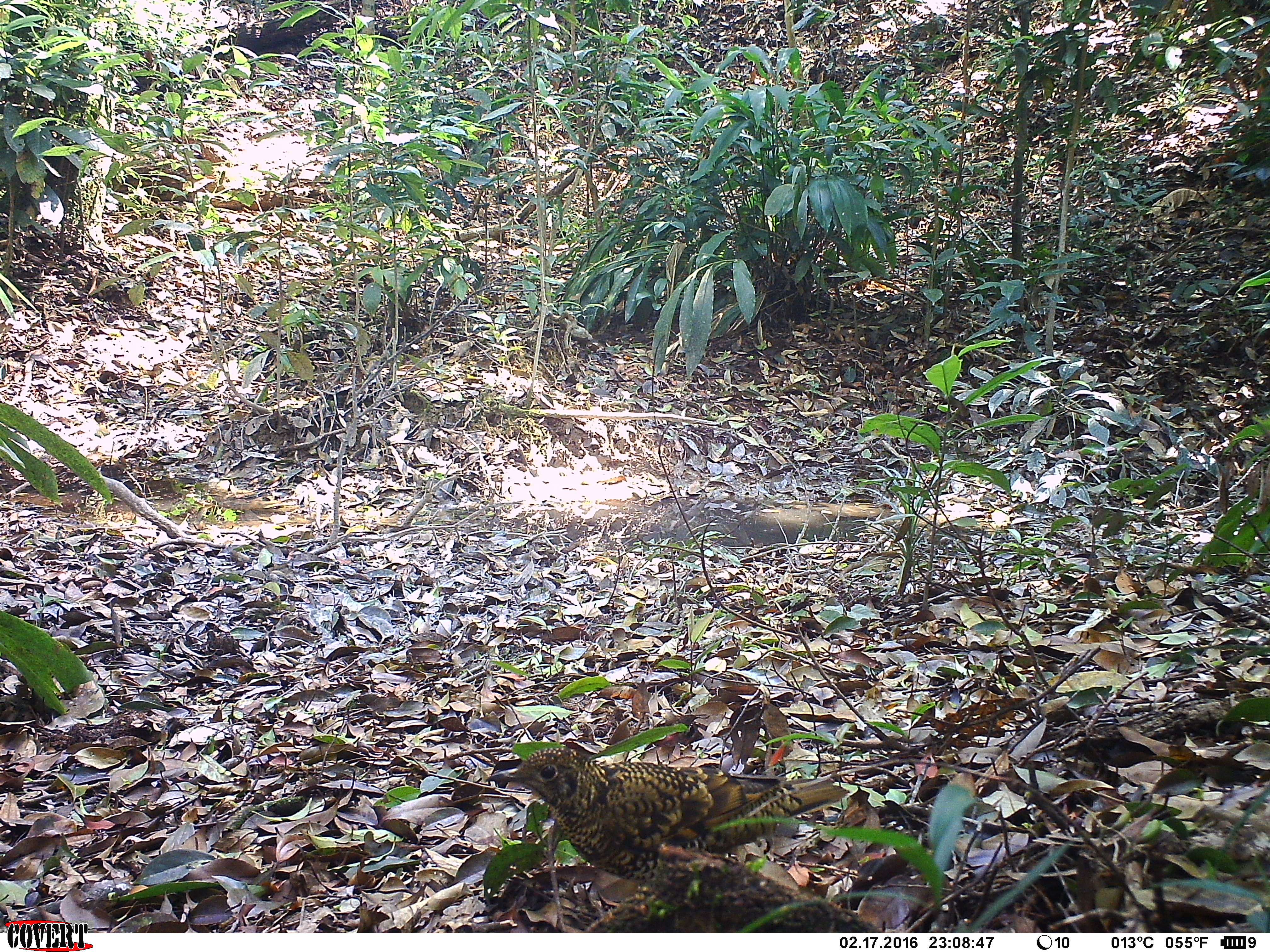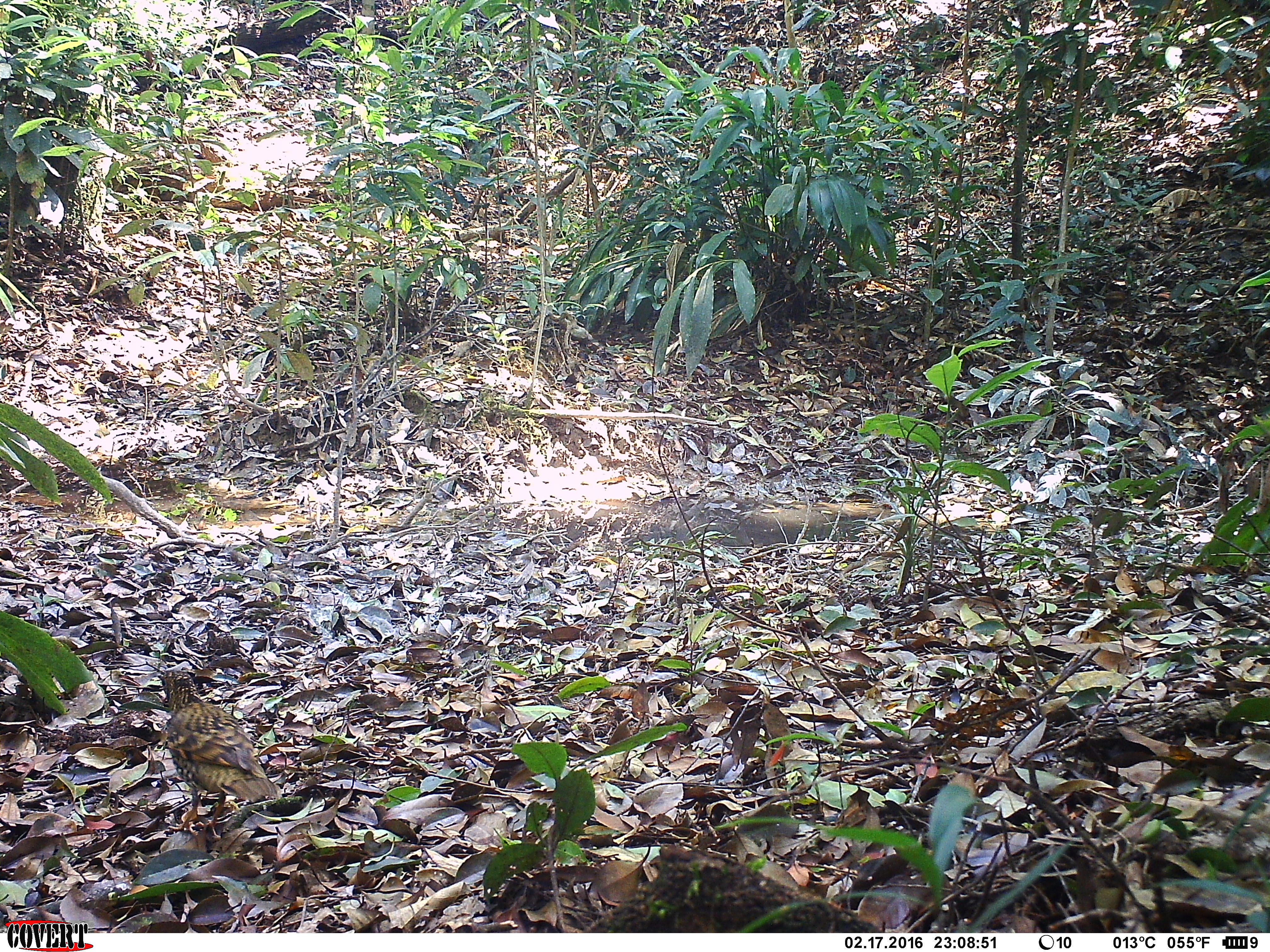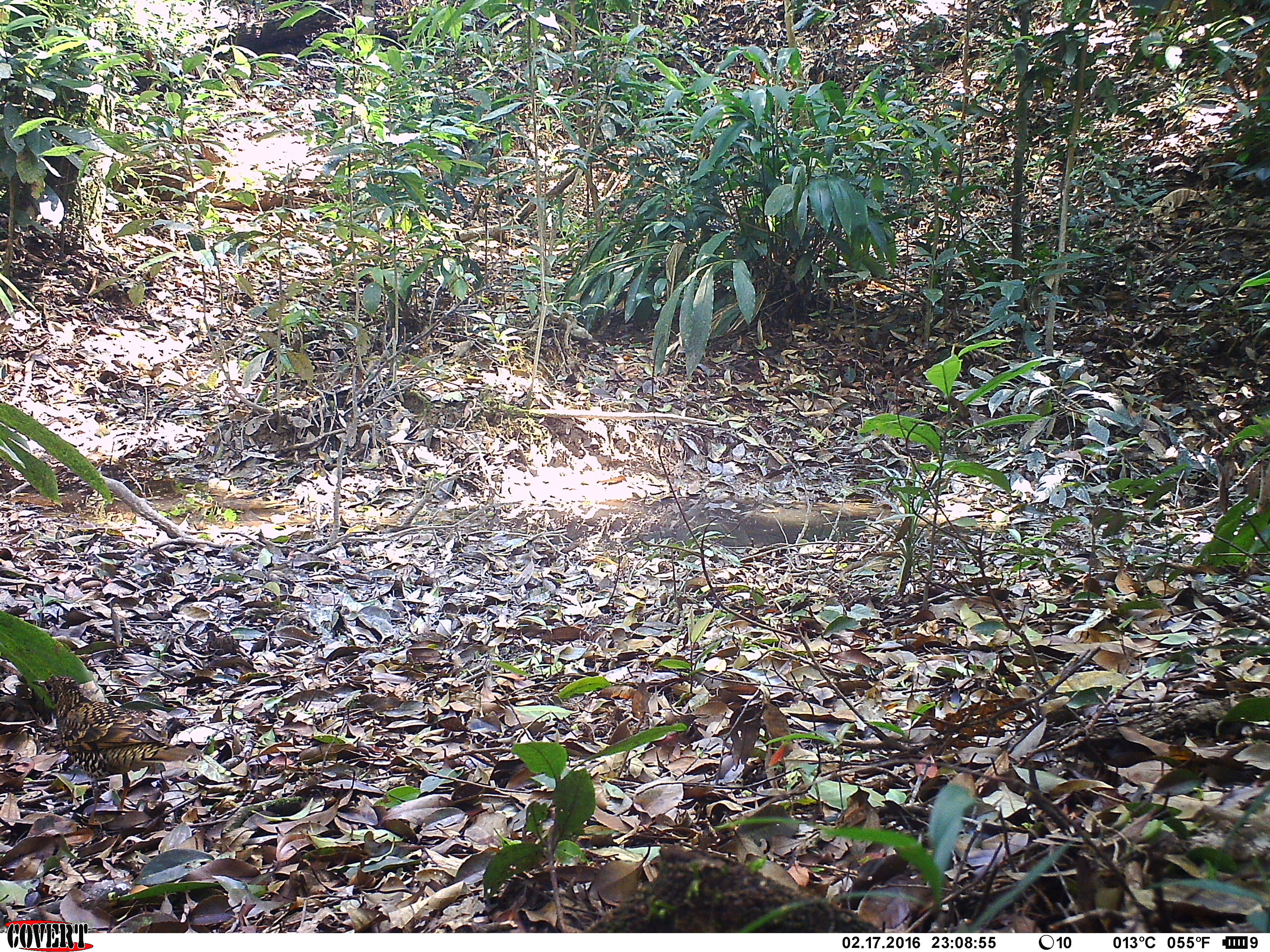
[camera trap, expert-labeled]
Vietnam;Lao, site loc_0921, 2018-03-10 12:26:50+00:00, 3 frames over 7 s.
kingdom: Animalia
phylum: Chordata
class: Aves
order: Passeriformes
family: Turdidae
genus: Zoothera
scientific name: Zoothera dauma dauma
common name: scaly thrush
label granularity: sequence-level